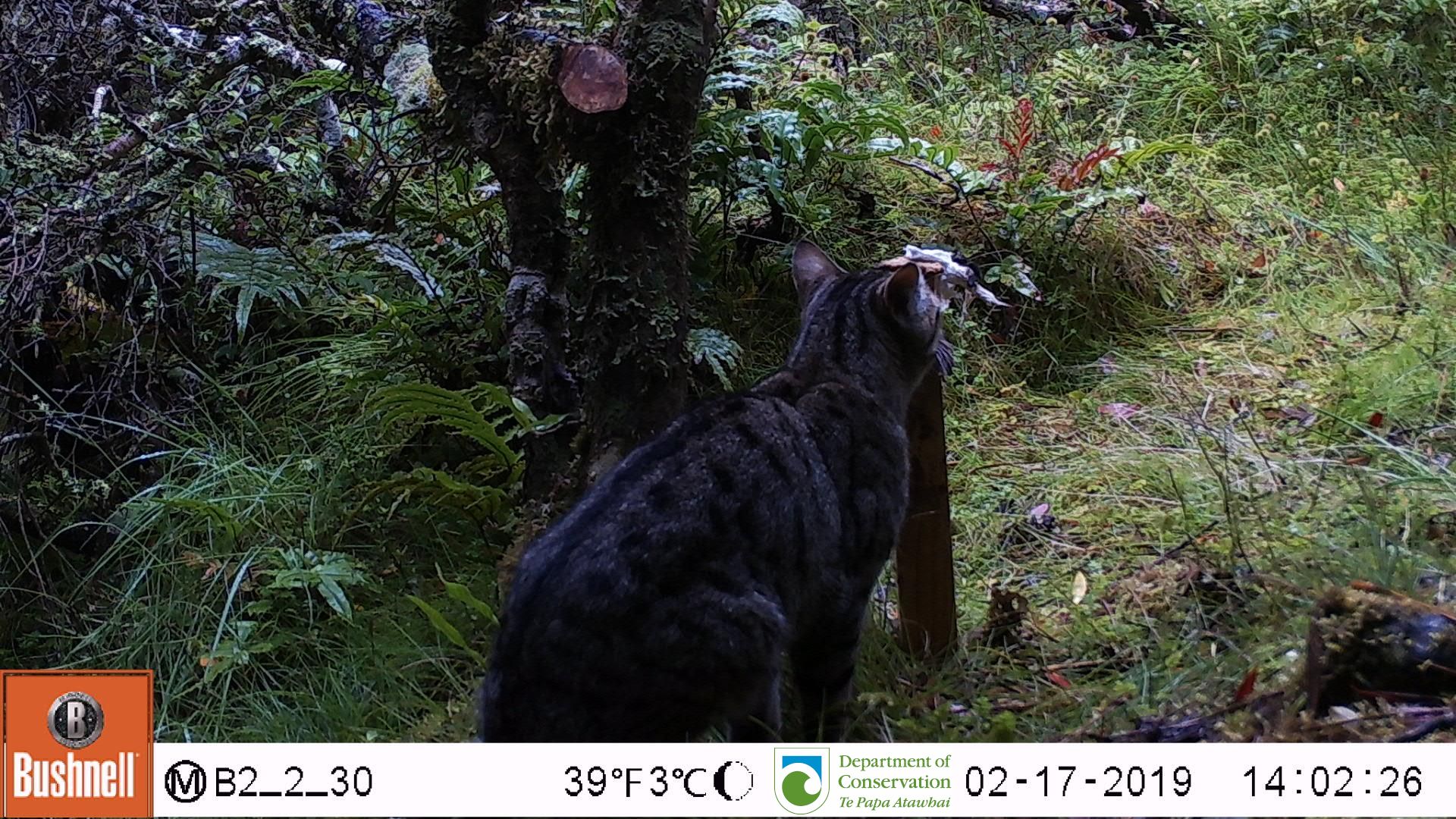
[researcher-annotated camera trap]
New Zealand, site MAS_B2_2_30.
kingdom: Animalia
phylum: Chordata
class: Mammalia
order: Carnivora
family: Felidae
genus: Felis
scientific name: Felis catus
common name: domestic cat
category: cat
Cat (domestic cat) (Felis catus).